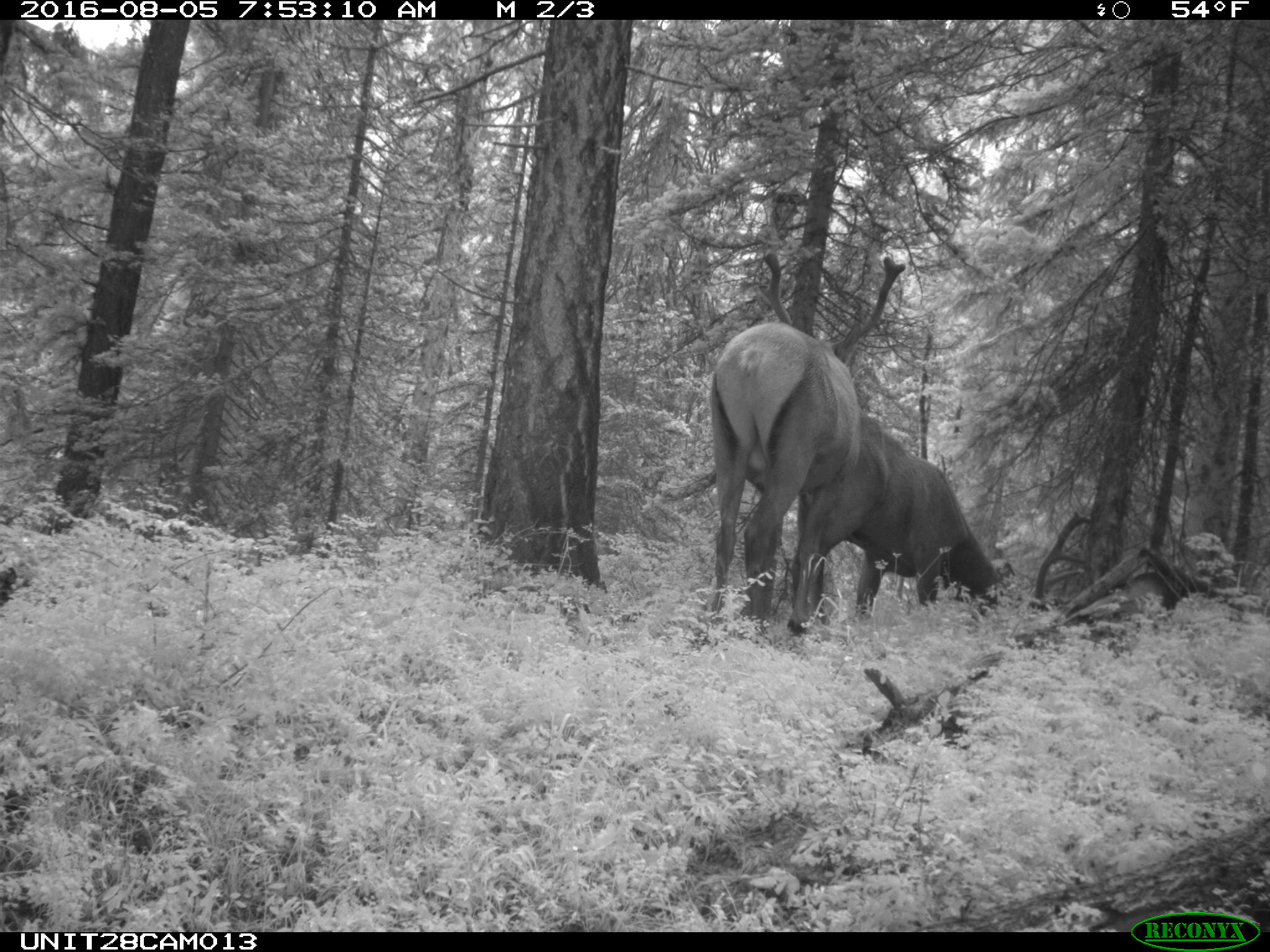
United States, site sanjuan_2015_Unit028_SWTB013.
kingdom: Animalia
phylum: Chordata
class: Mammalia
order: Artiodactyla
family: Cervidae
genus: Cervus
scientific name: Cervus elaphus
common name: red deer